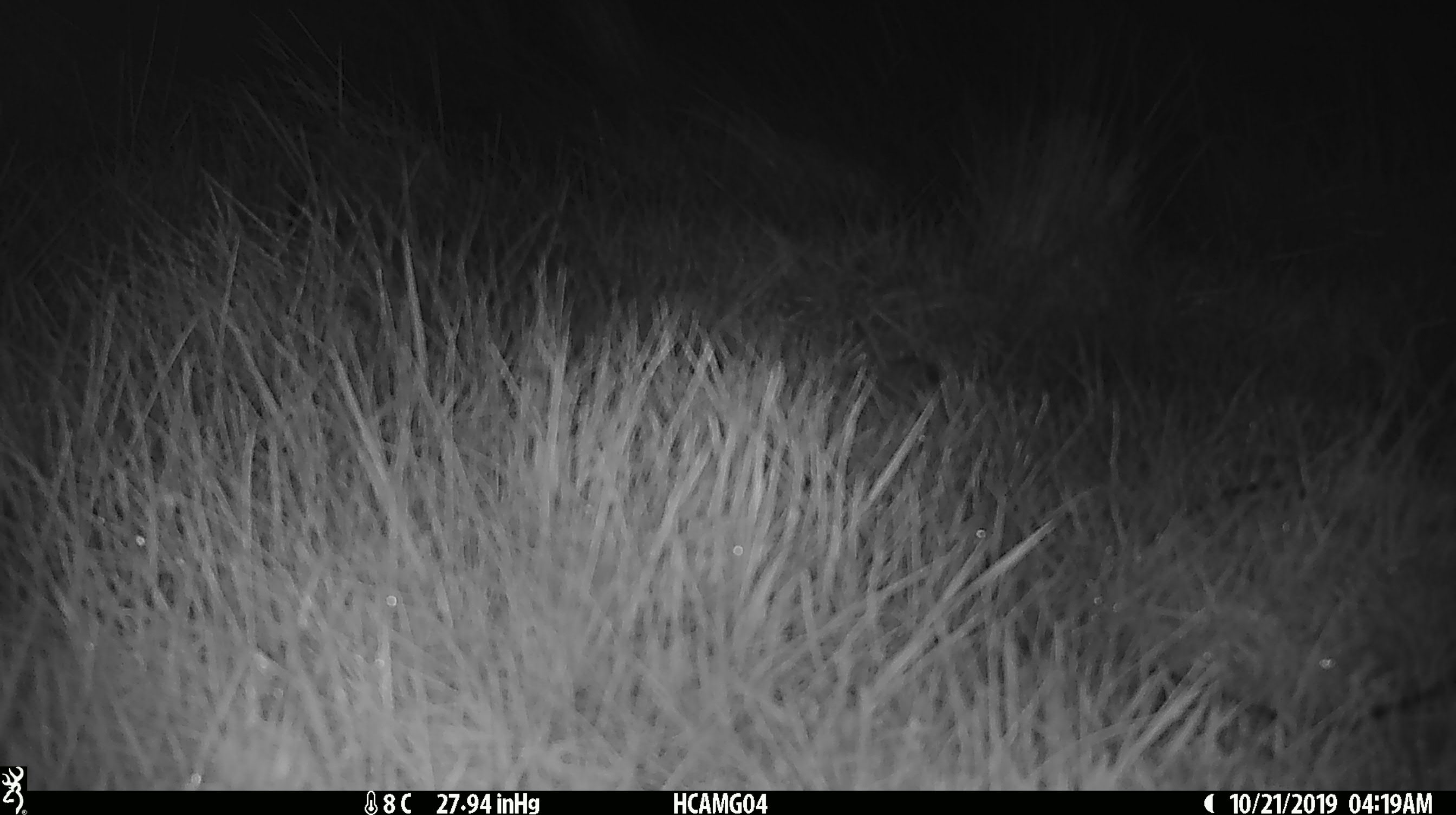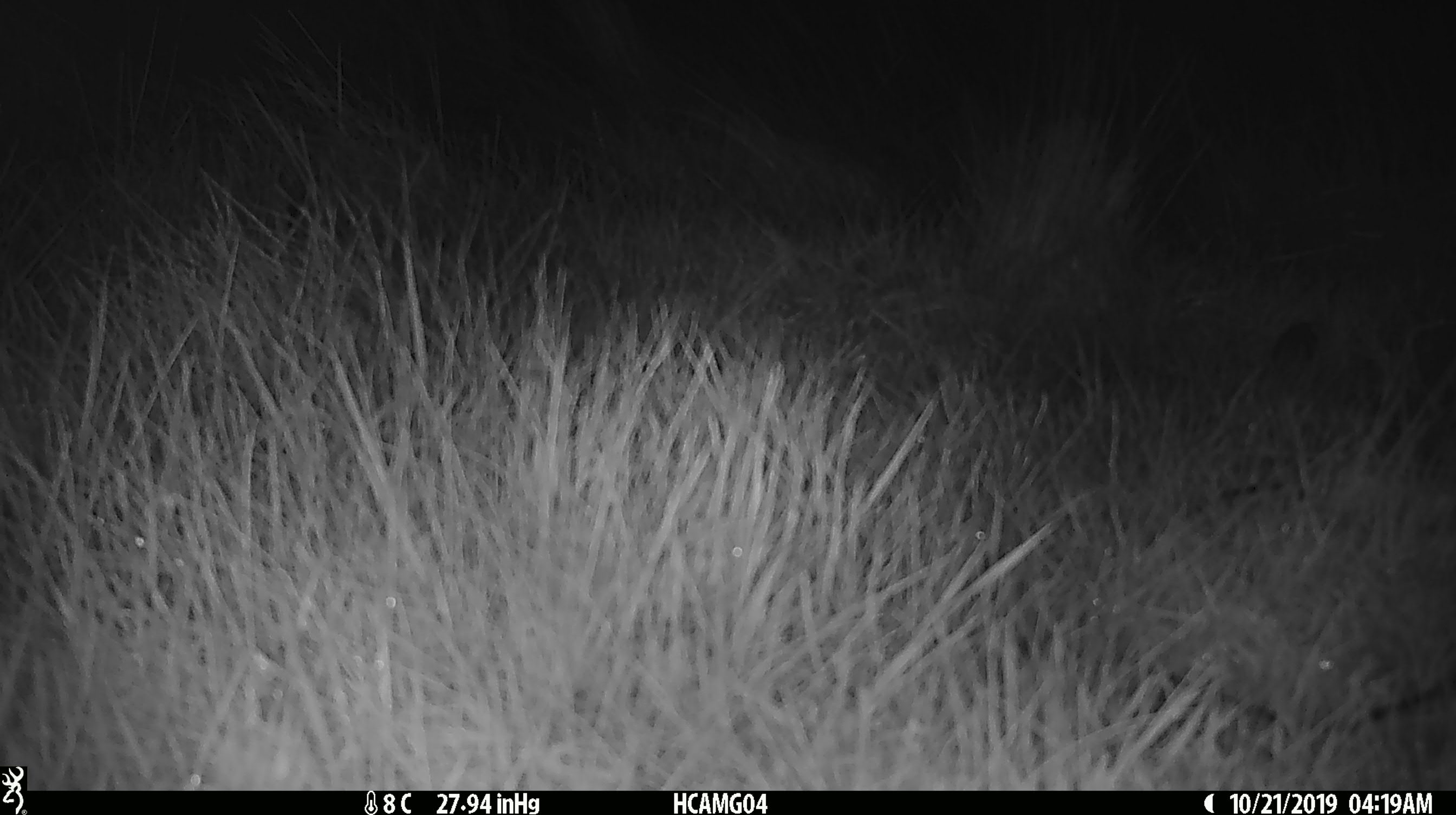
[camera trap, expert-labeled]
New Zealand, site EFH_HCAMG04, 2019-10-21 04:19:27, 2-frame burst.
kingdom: Animalia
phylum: Chordata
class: Mammalia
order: Rodentia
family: Muridae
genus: Mus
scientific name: Mus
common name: mouse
Mouse (Mus).